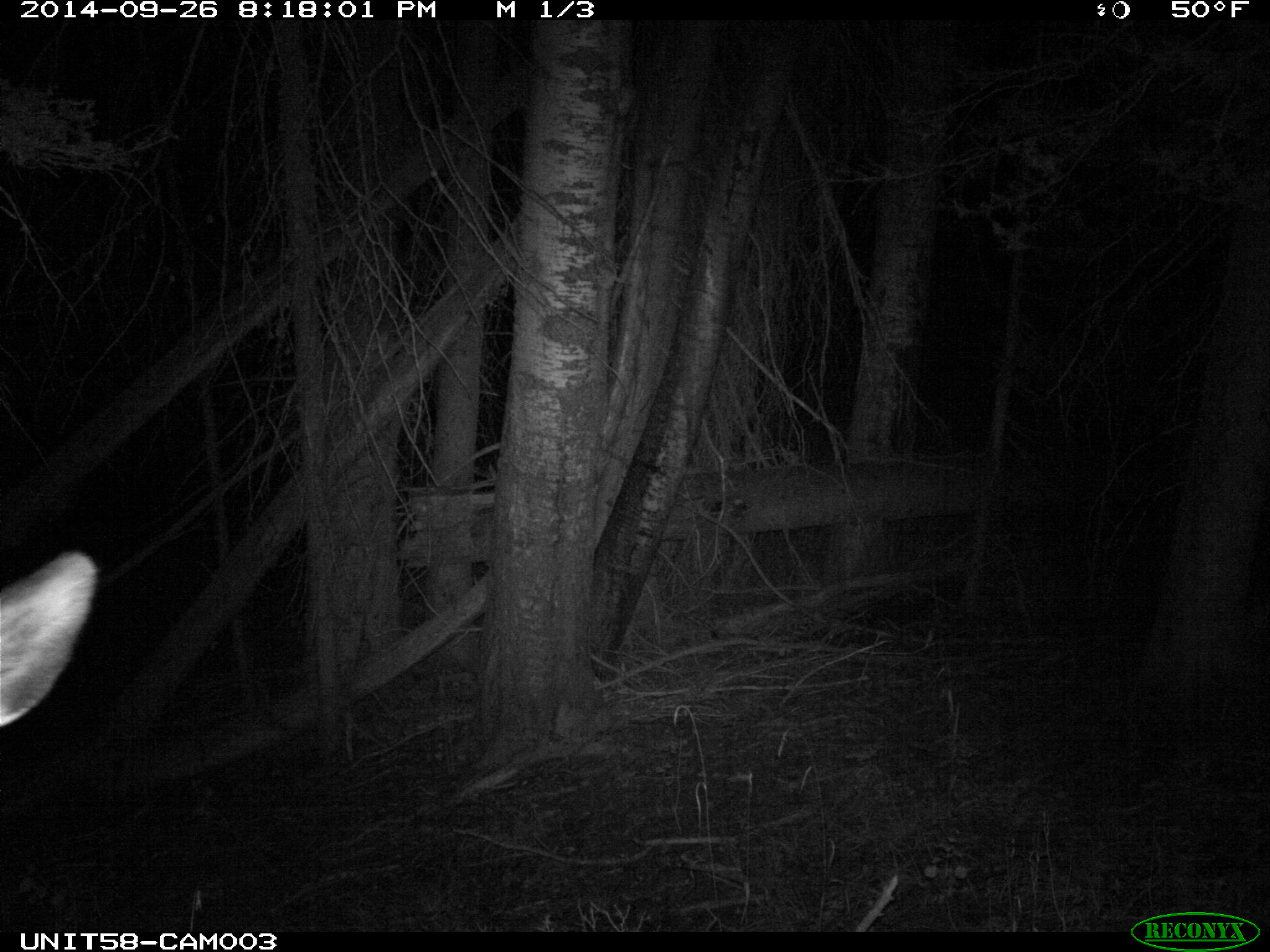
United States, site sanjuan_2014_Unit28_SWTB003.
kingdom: Animalia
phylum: Chordata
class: Mammalia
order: Artiodactyla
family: Cervidae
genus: Cervus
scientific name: Cervus elaphus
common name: red deer